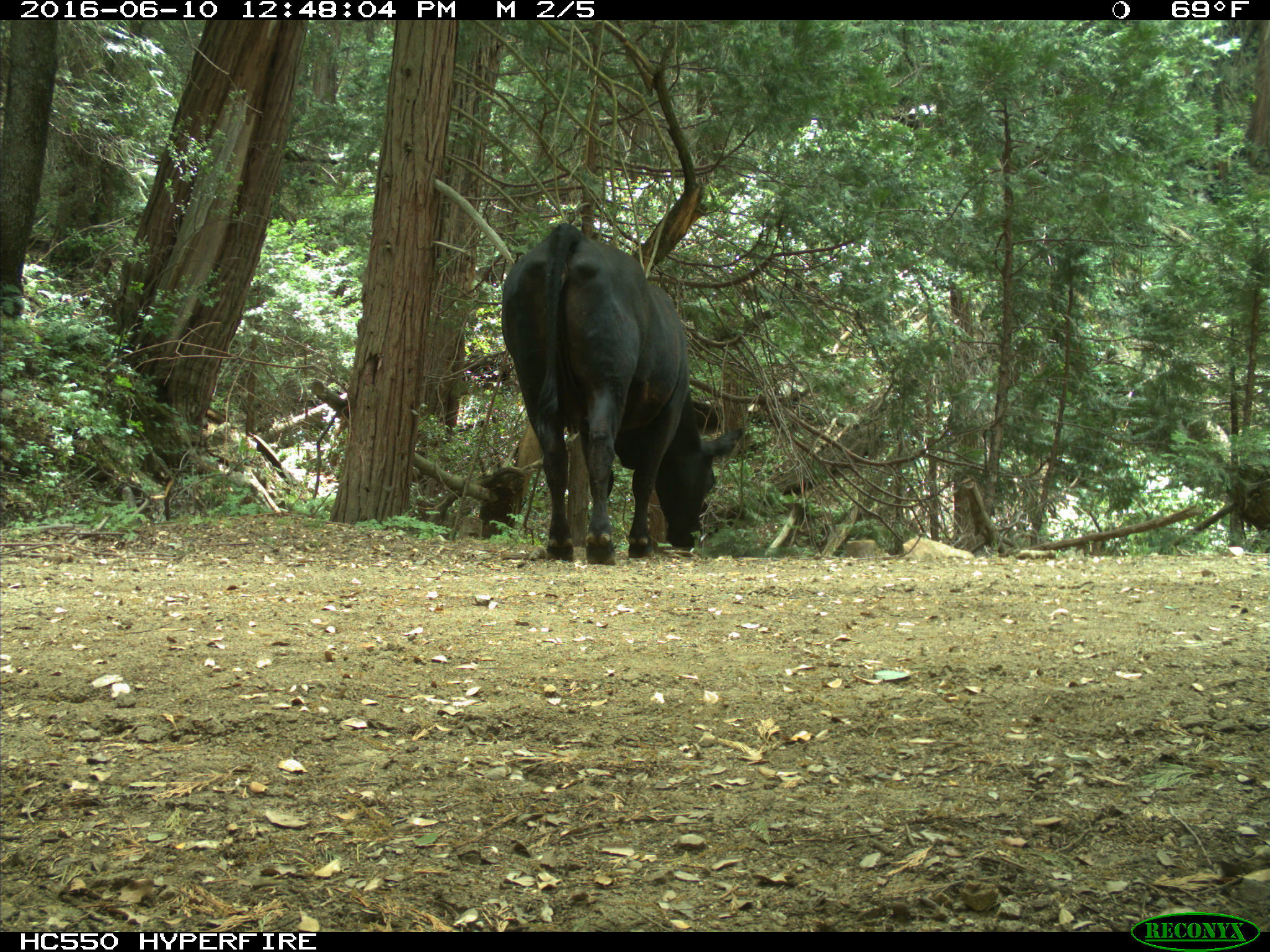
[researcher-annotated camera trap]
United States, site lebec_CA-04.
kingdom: Animalia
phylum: Chordata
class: Mammalia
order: Artiodactyla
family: Bovidae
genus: Bos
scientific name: Bos taurus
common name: domestic cow